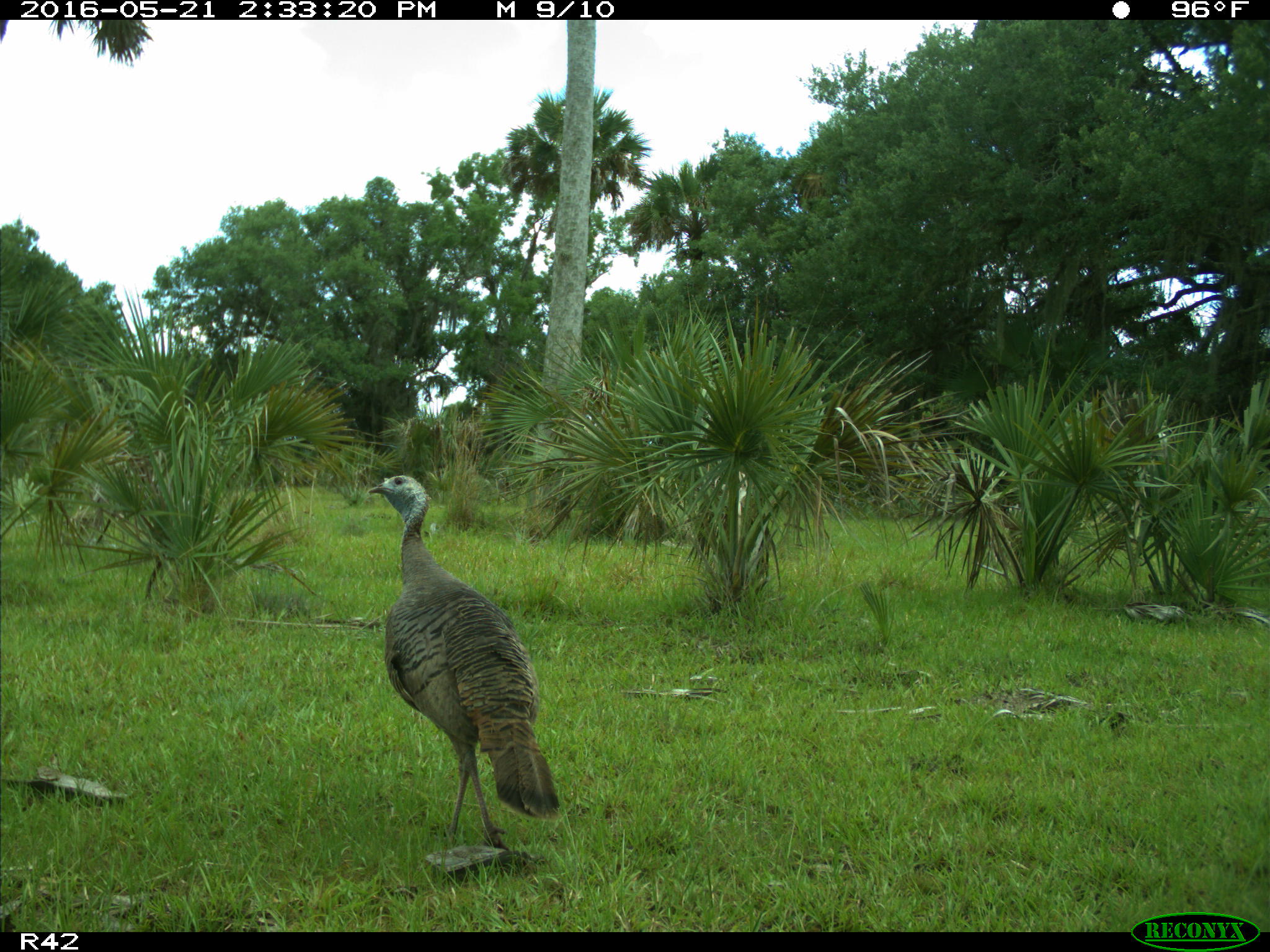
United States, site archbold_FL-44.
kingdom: Animalia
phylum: Chordata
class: Aves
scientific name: Aves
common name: birds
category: unidentified bird